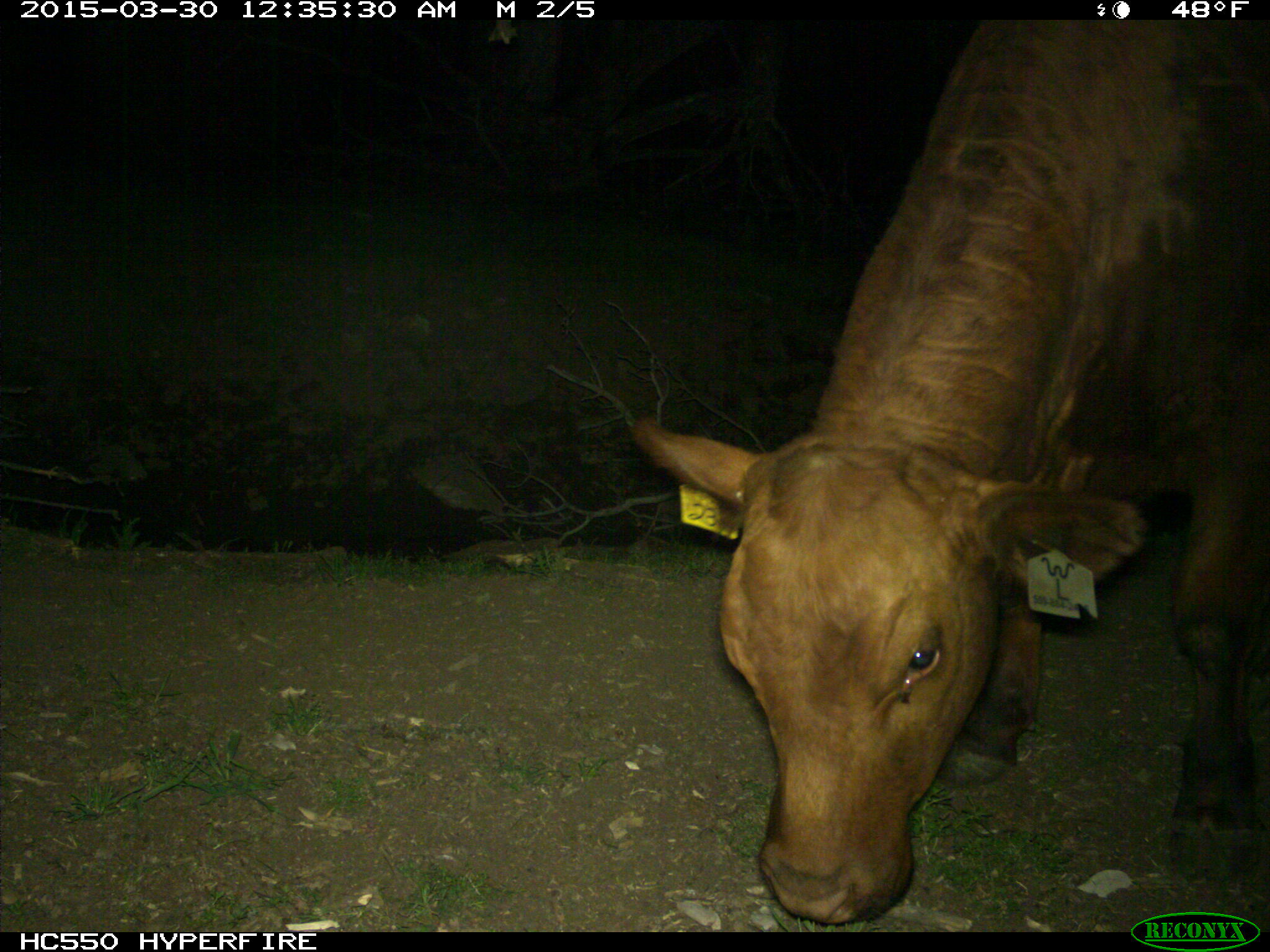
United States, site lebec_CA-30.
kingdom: Animalia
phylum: Chordata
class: Mammalia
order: Artiodactyla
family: Bovidae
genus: Bos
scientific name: Bos taurus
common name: domestic cow